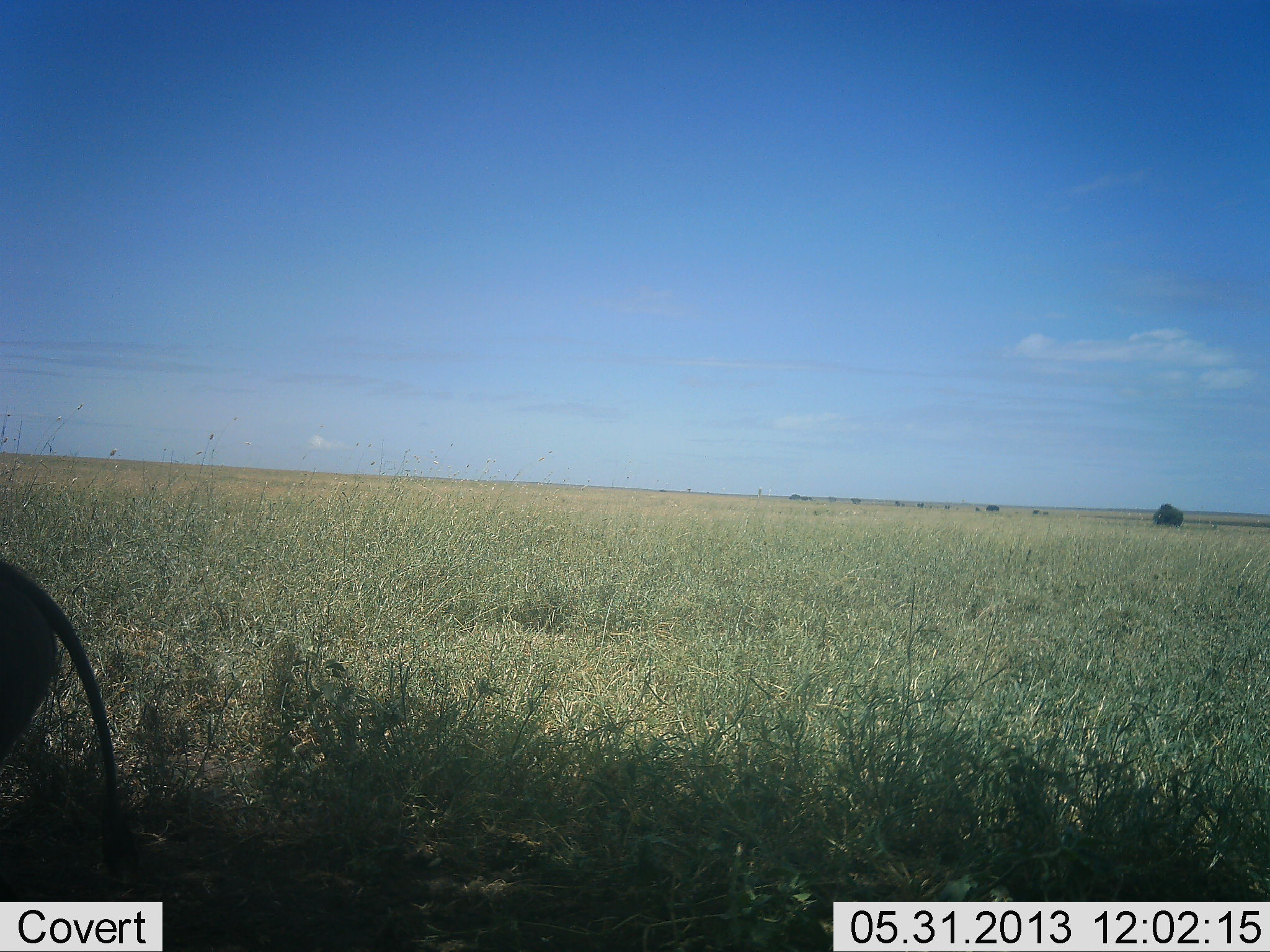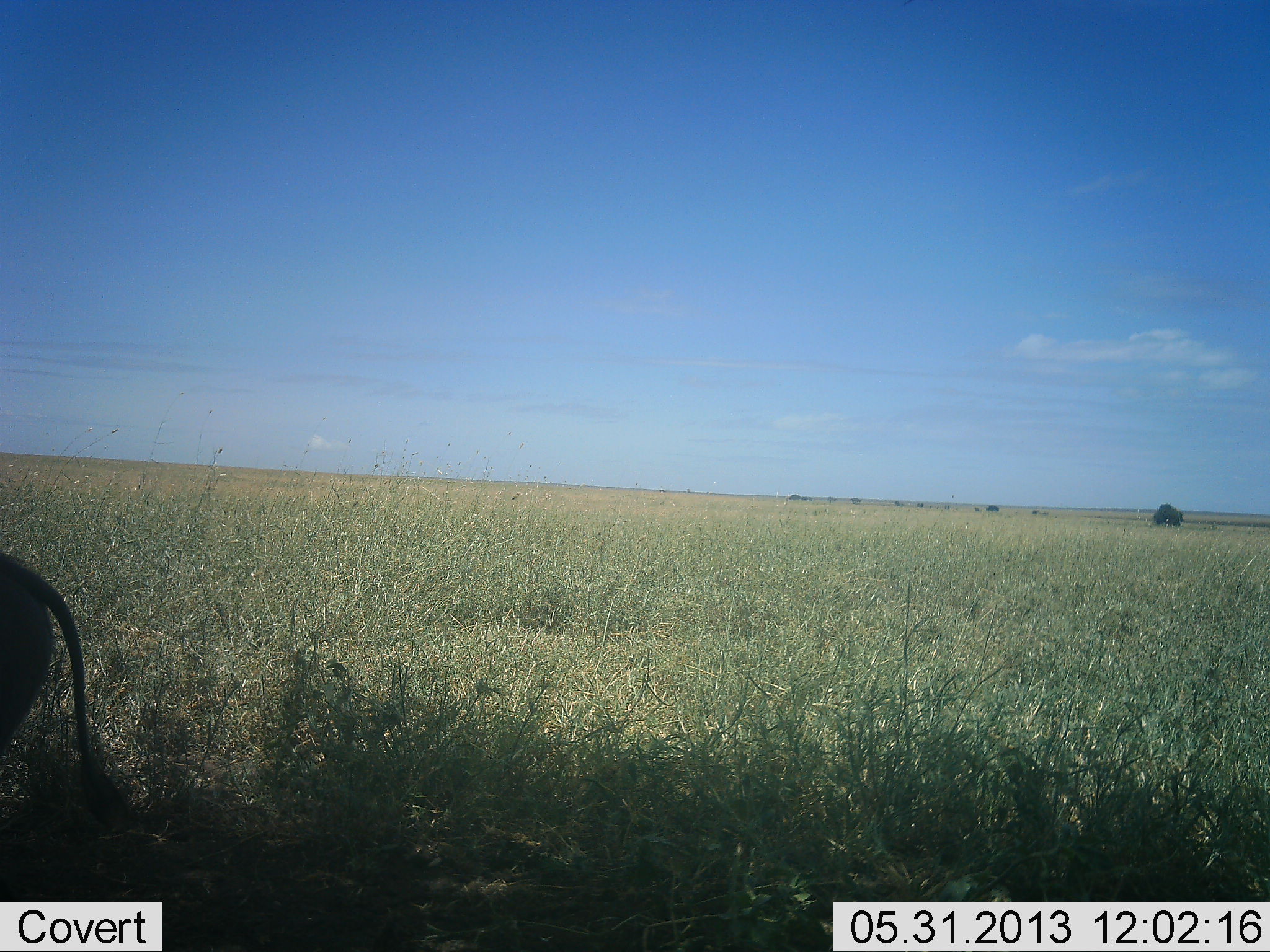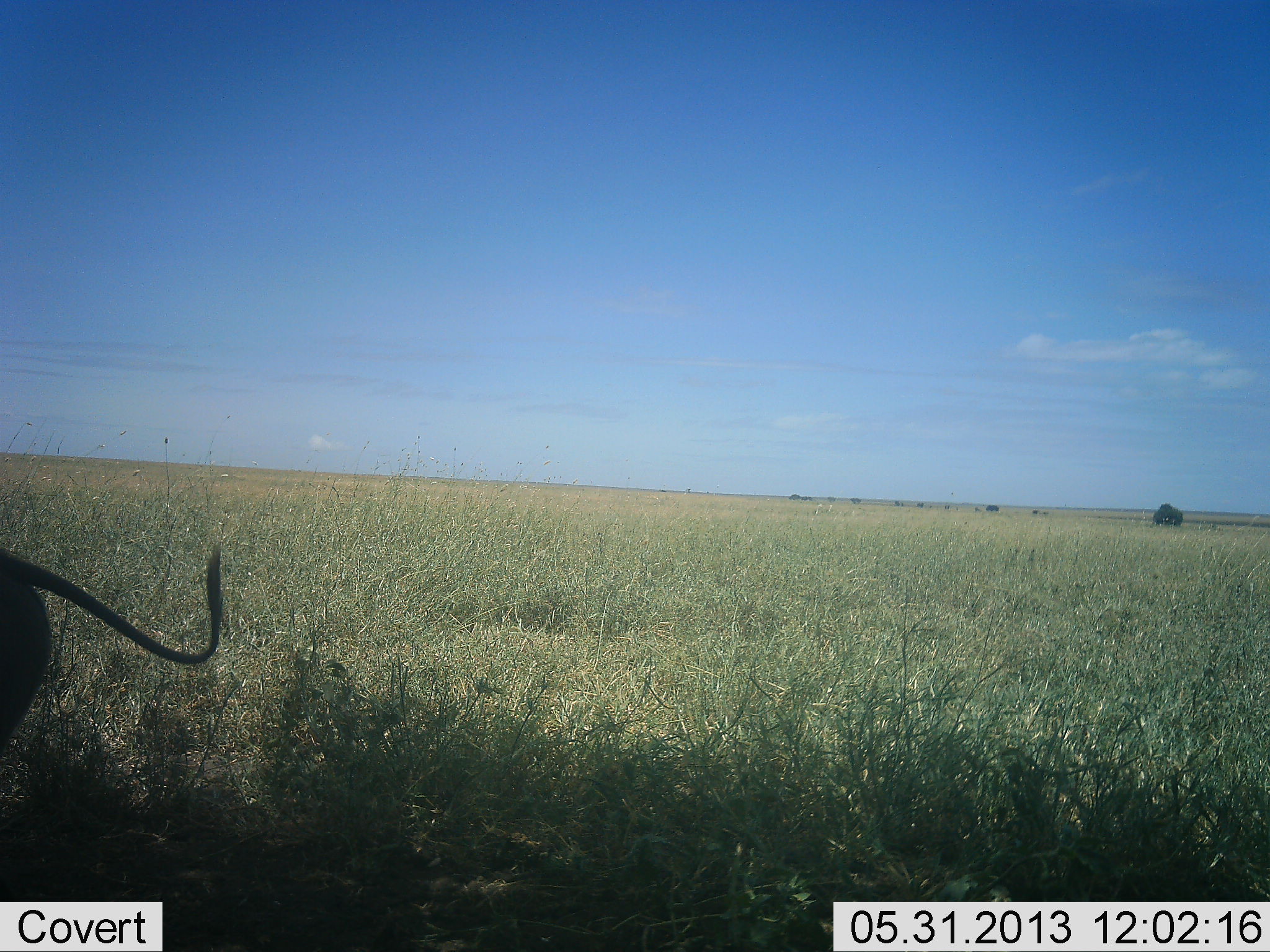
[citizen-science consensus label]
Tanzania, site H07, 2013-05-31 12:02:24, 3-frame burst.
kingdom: Animalia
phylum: Chordata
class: Mammalia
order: Artiodactyla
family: Suidae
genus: Phacochoerus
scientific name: Phacochoerus africanus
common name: warthog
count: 1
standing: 100%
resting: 0%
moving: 0%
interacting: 0%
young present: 0%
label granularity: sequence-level